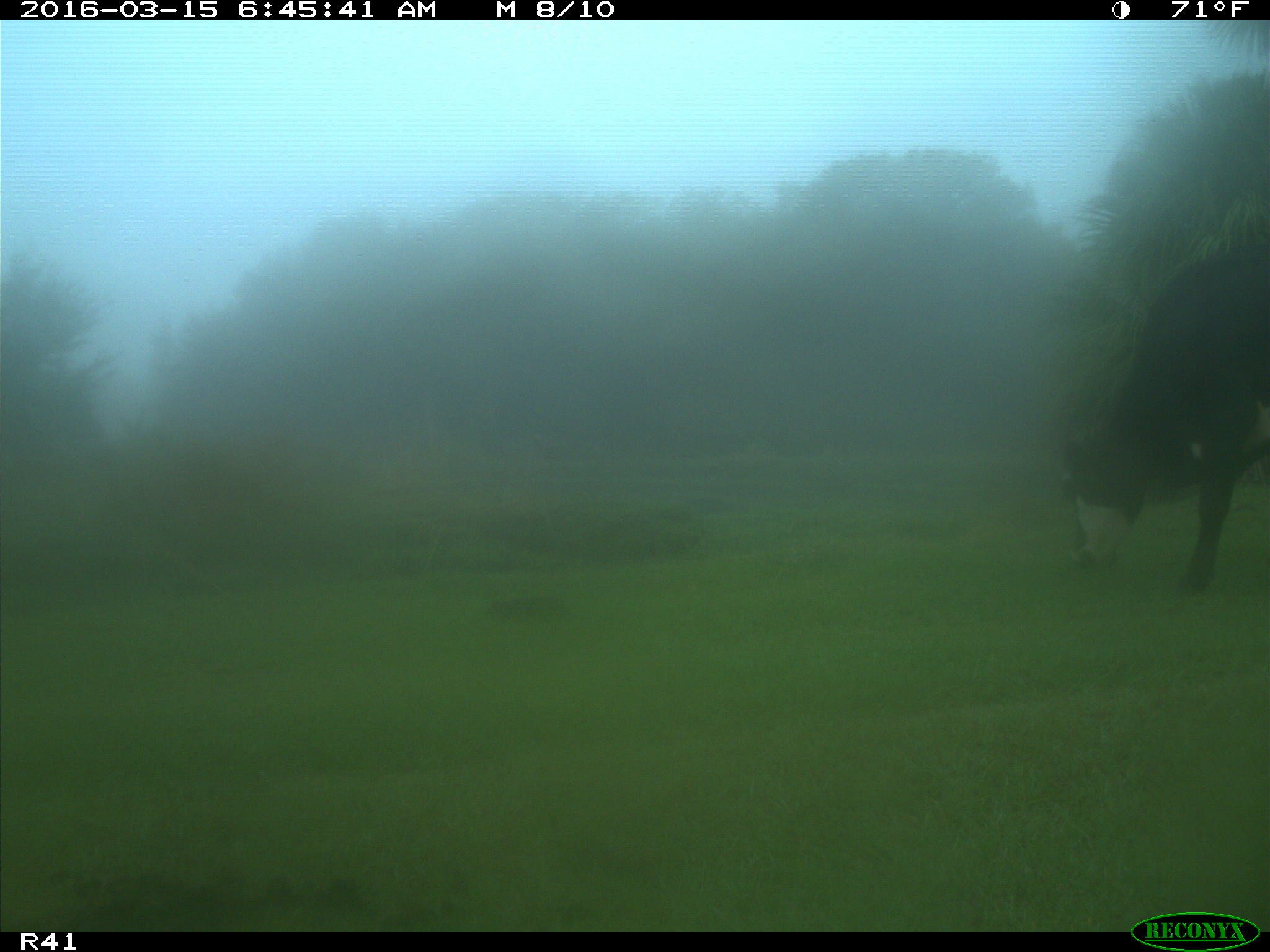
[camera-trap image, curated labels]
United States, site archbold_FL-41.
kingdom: Animalia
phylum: Chordata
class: Mammalia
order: Artiodactyla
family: Bovidae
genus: Bos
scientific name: Bos taurus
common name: domestic cow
Bos taurus (domestic cow).